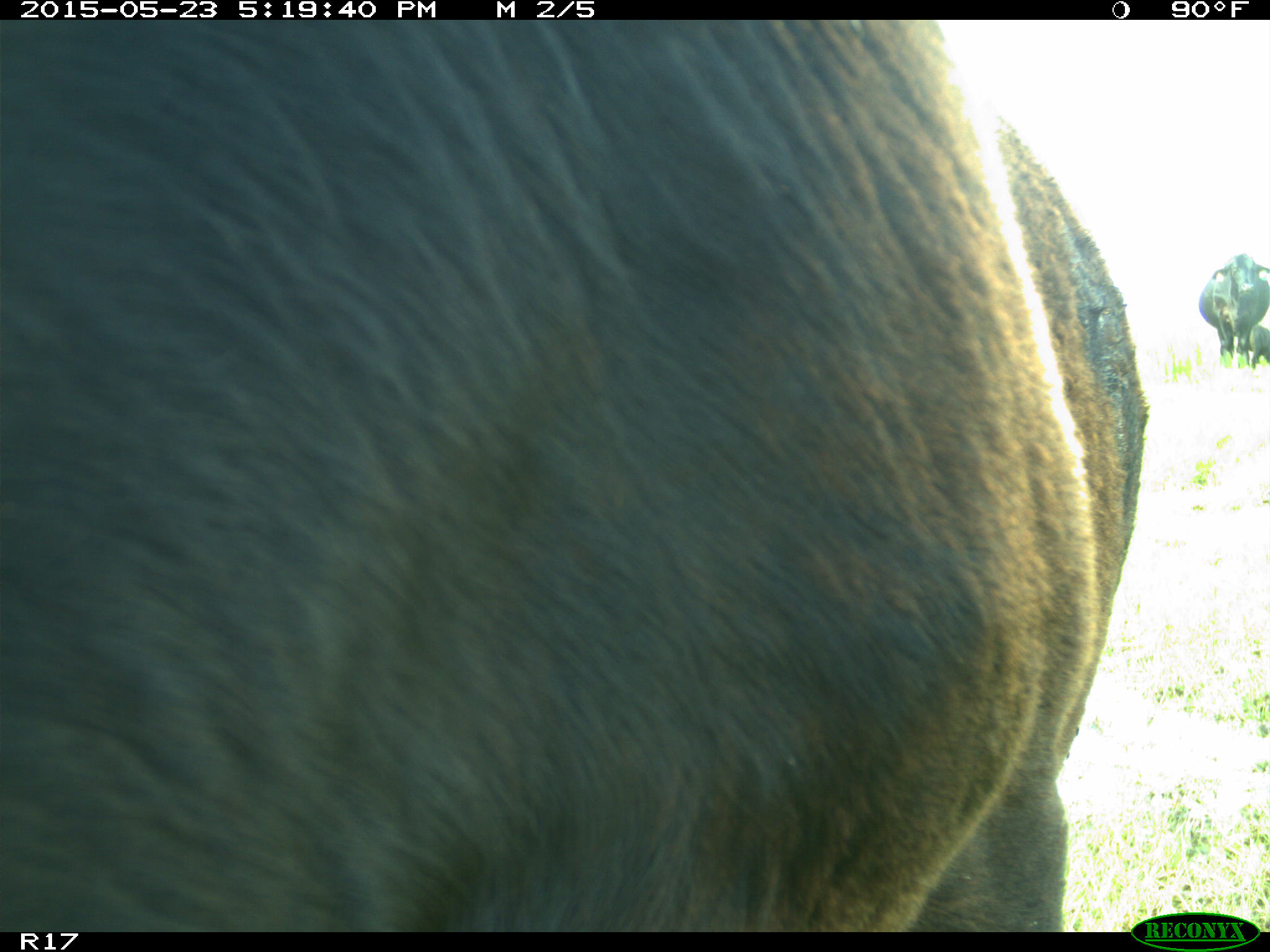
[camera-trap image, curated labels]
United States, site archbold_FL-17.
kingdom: Animalia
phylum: Chordata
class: Mammalia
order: Artiodactyla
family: Bovidae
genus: Bos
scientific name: Bos taurus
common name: domestic cow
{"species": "Bos taurus (domestic cow)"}